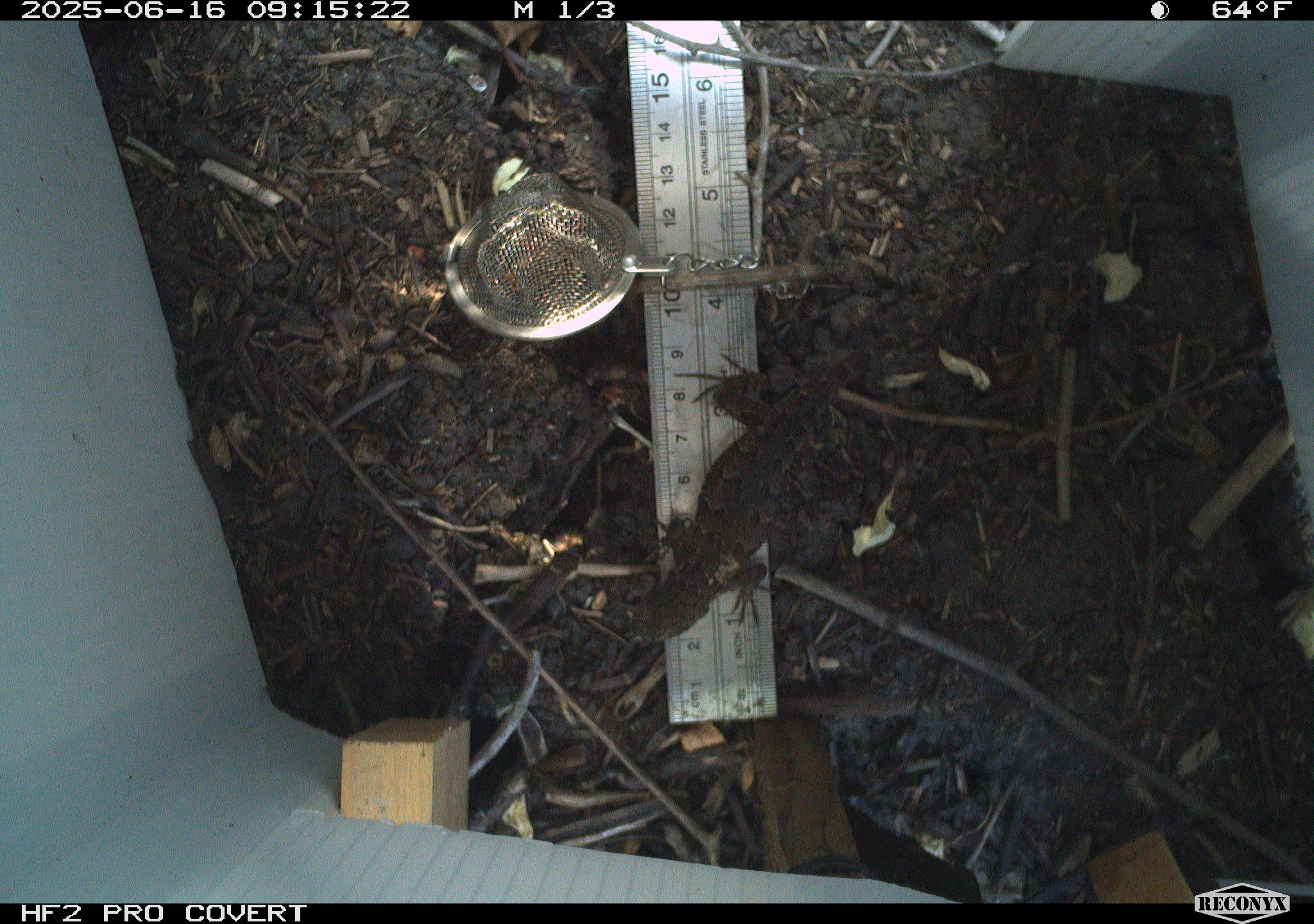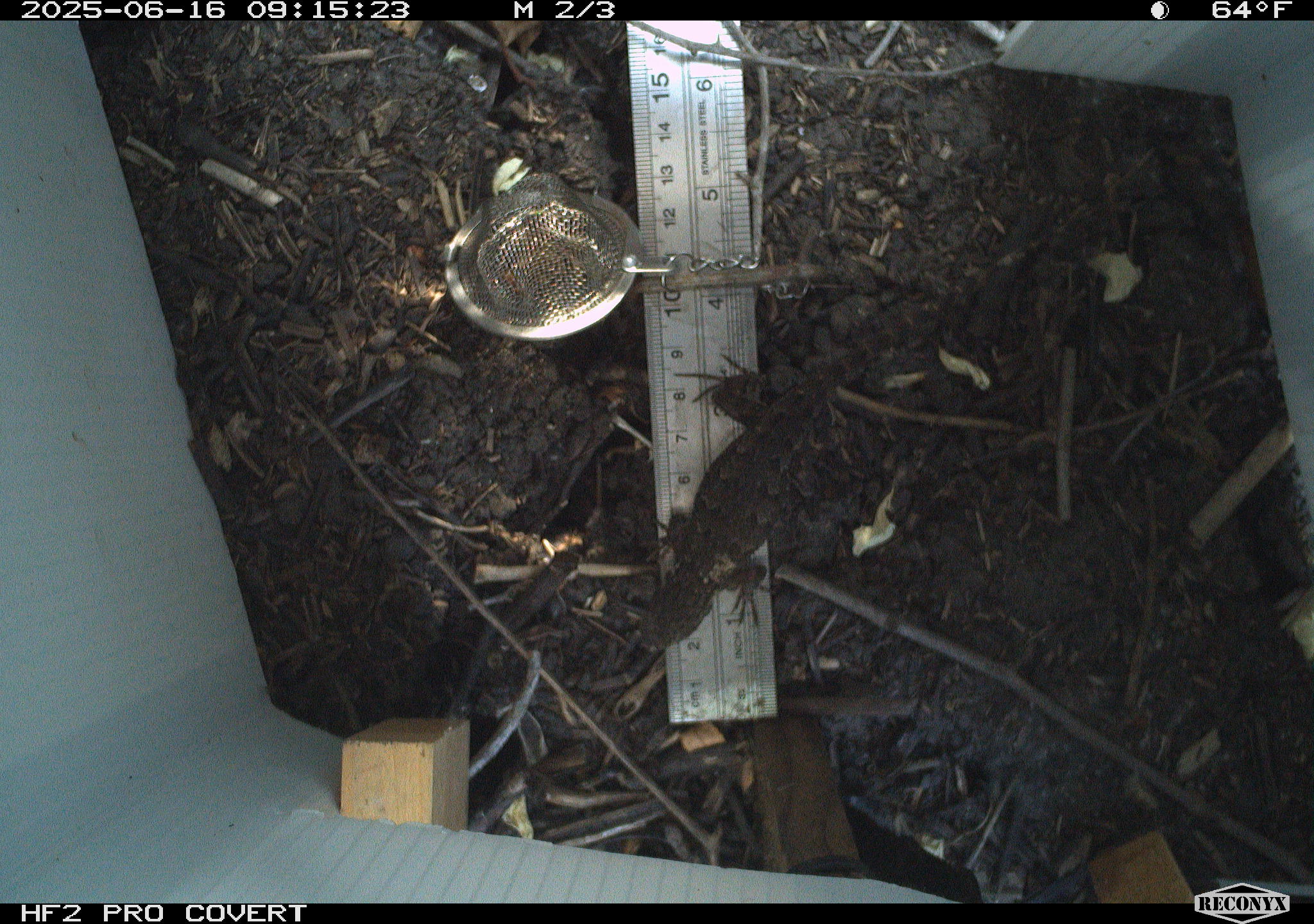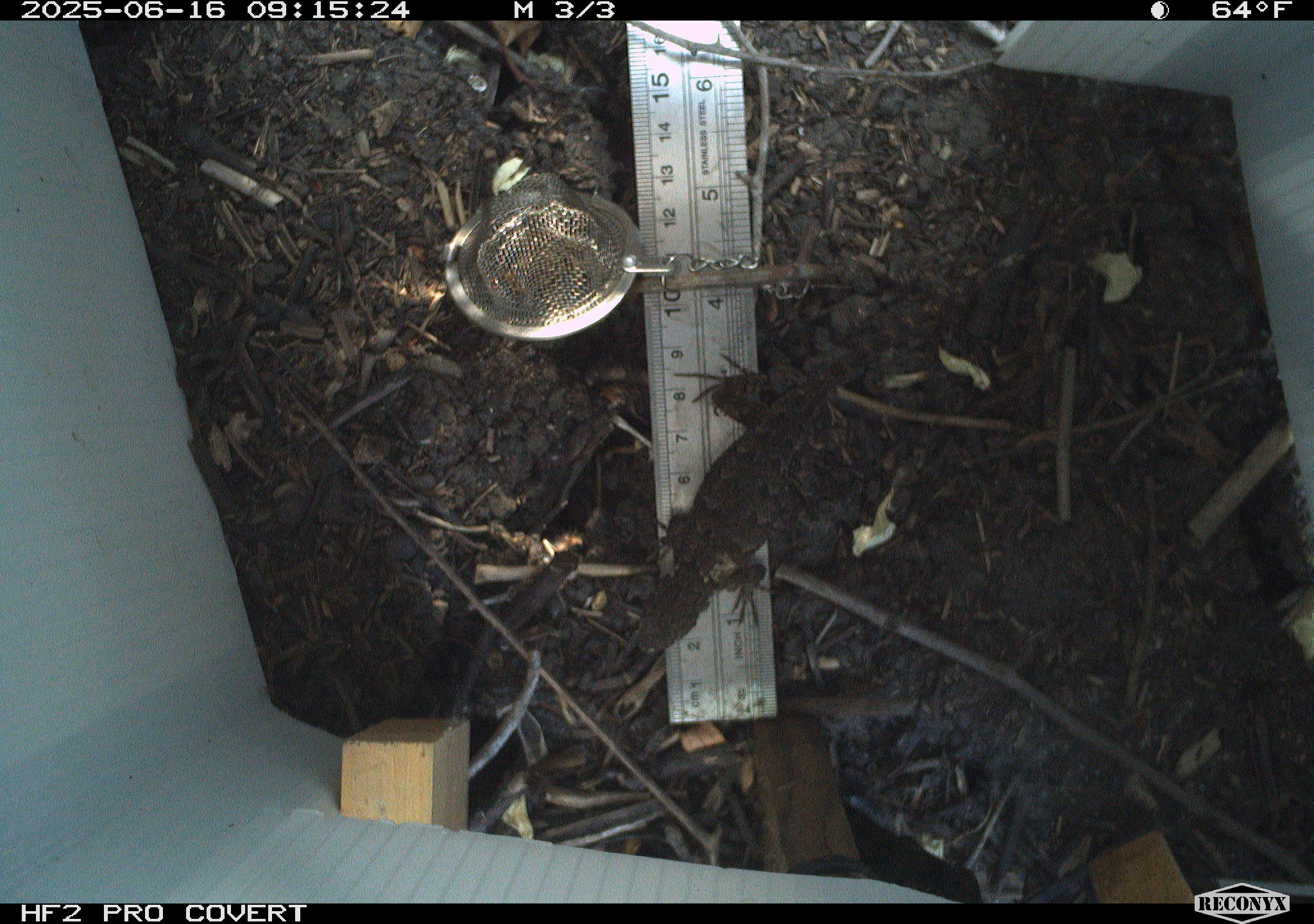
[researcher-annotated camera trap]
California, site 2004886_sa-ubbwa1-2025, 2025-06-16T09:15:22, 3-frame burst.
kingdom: Animalia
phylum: Chordata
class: Reptilia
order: Squamata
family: Phrynosomatidae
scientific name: Phrynosomatidae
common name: north american spiny lizards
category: sceloporus/uta species